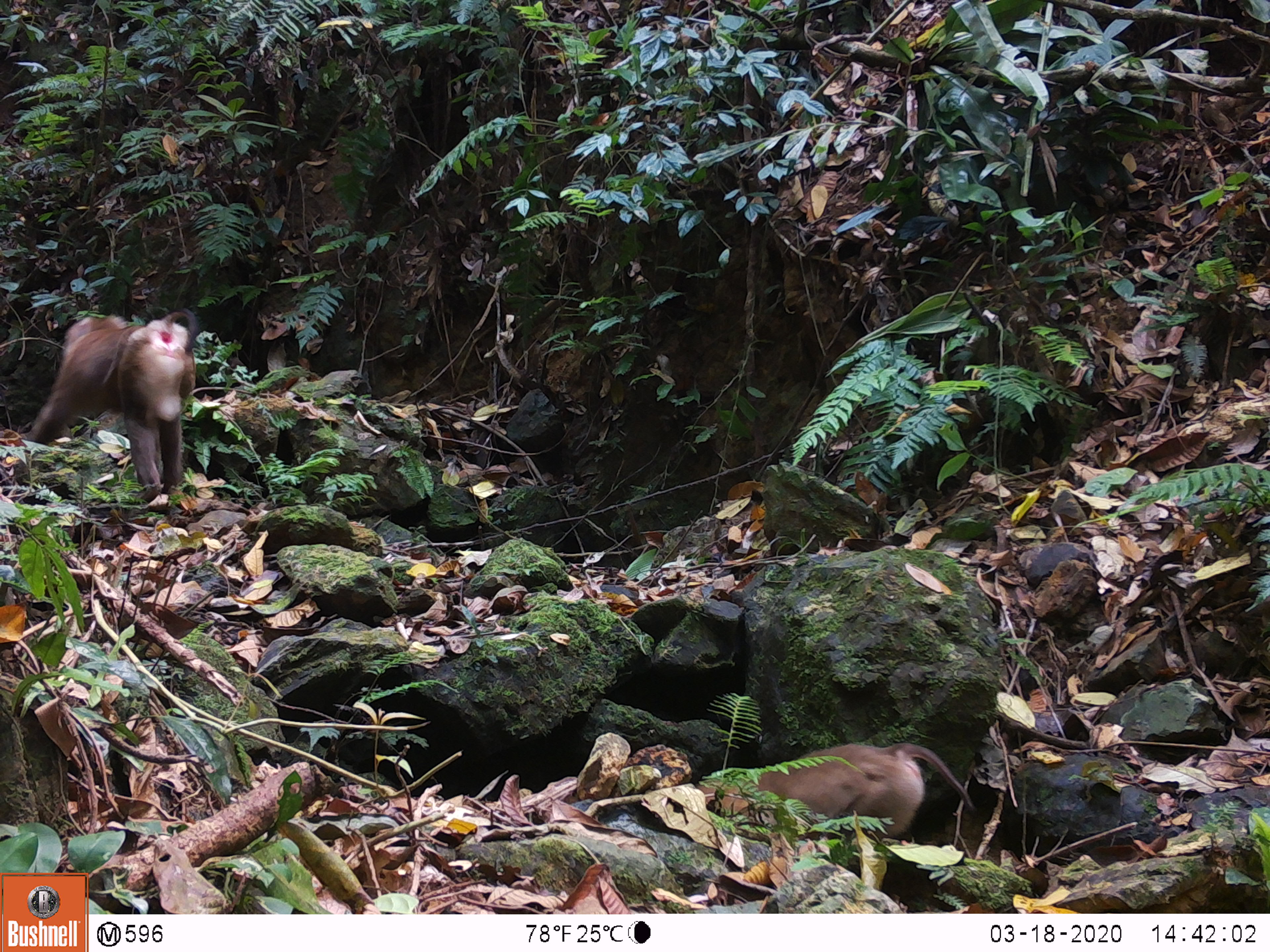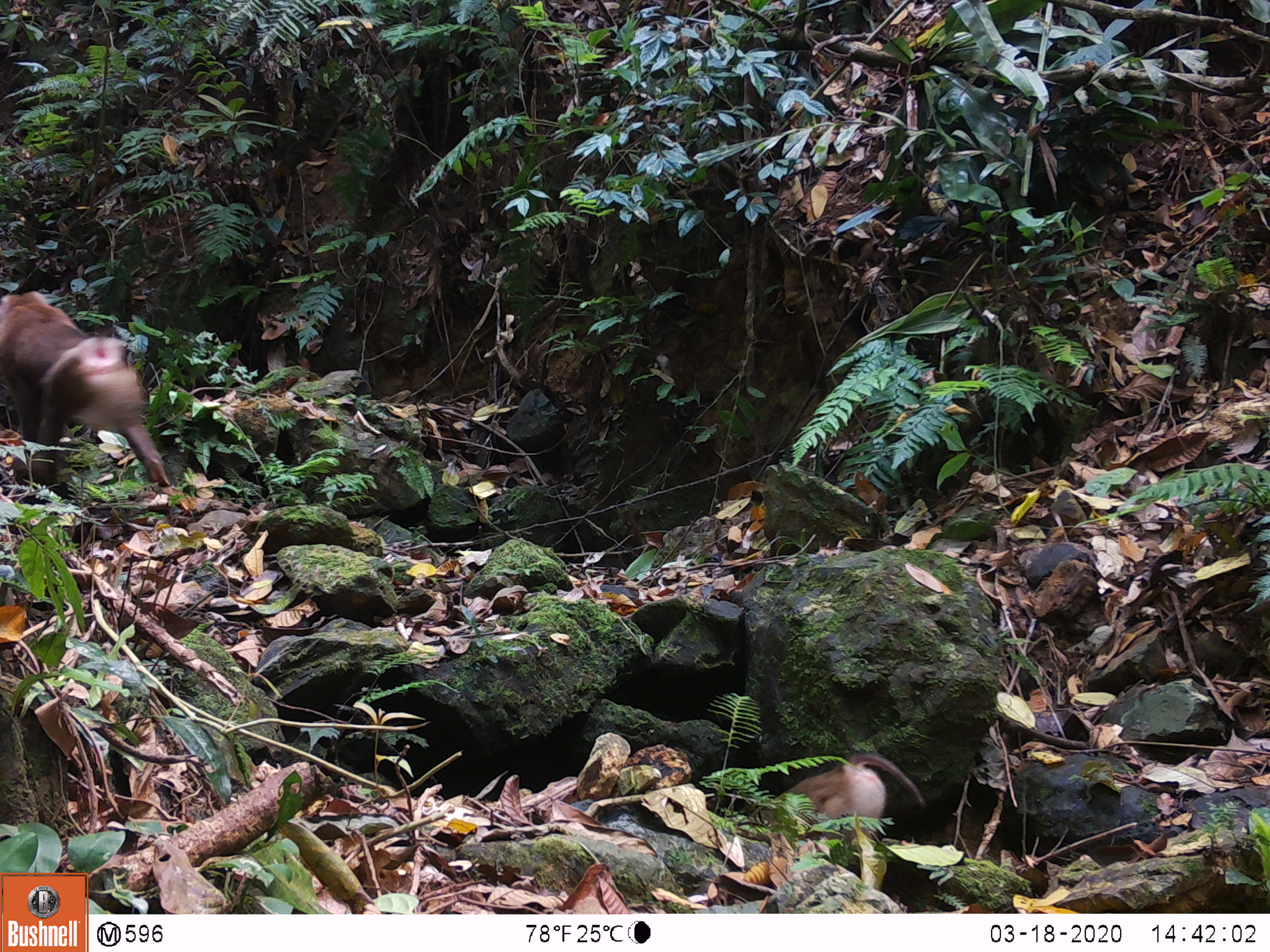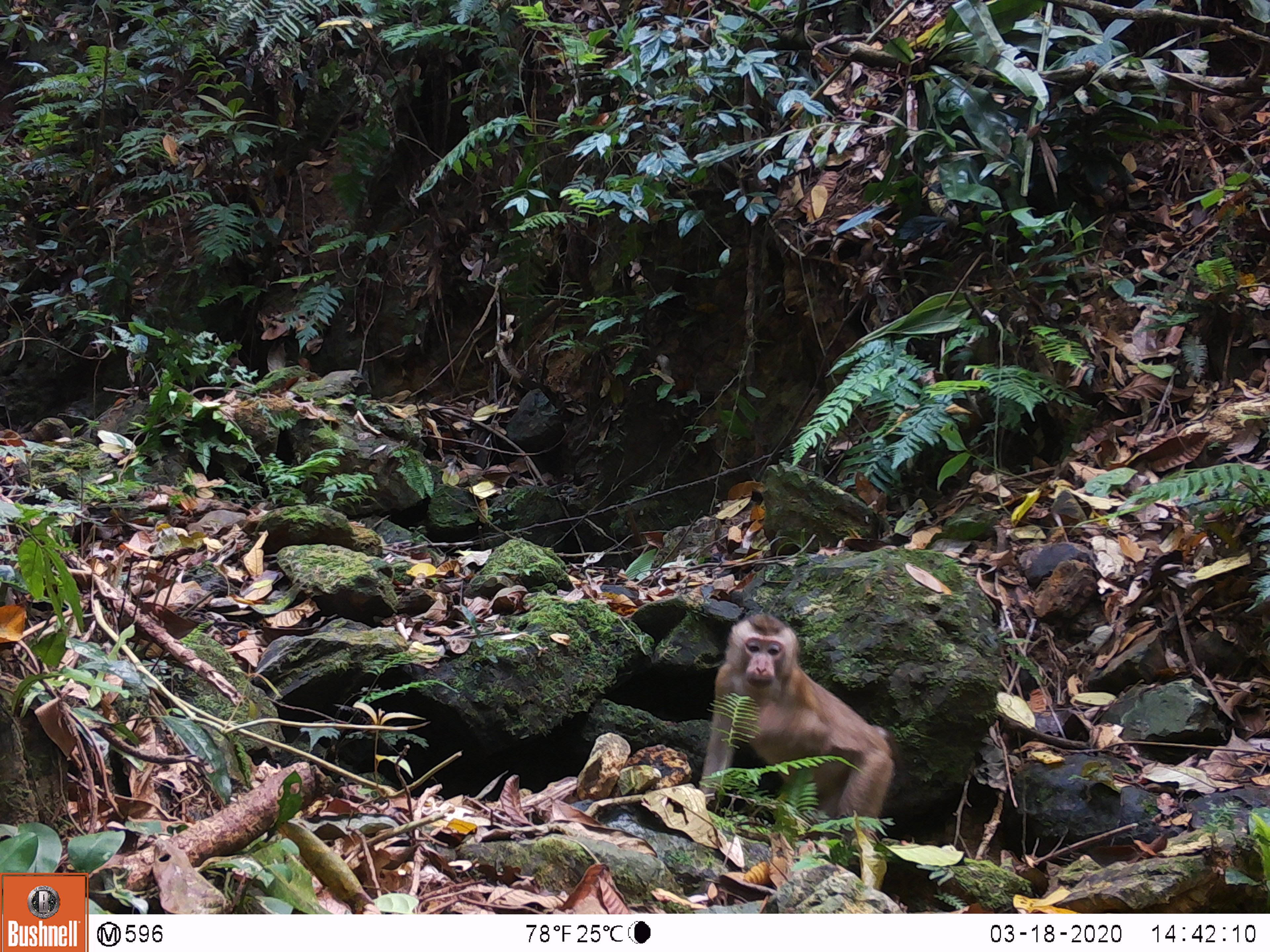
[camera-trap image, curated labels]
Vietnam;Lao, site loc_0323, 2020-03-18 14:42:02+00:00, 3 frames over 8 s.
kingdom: Animalia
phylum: Chordata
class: Mammalia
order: Primates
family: Cercopithecidae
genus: Macaca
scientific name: Macaca nemestrina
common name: pig-tailed macaque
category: pig tailed macaque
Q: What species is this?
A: Pig tailed macaque (pig-tailed macaque) (Macaca nemestrina).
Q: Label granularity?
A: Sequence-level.